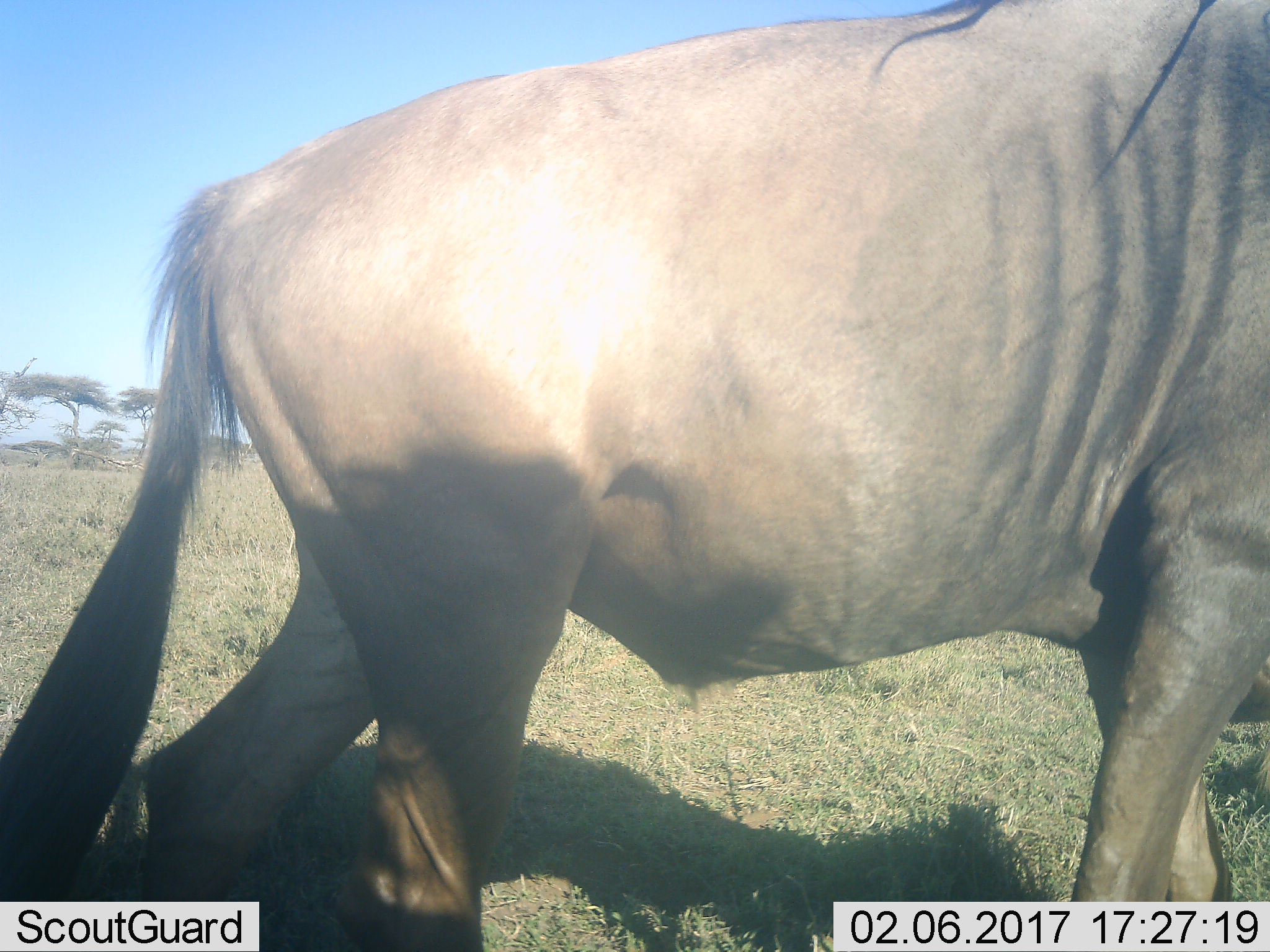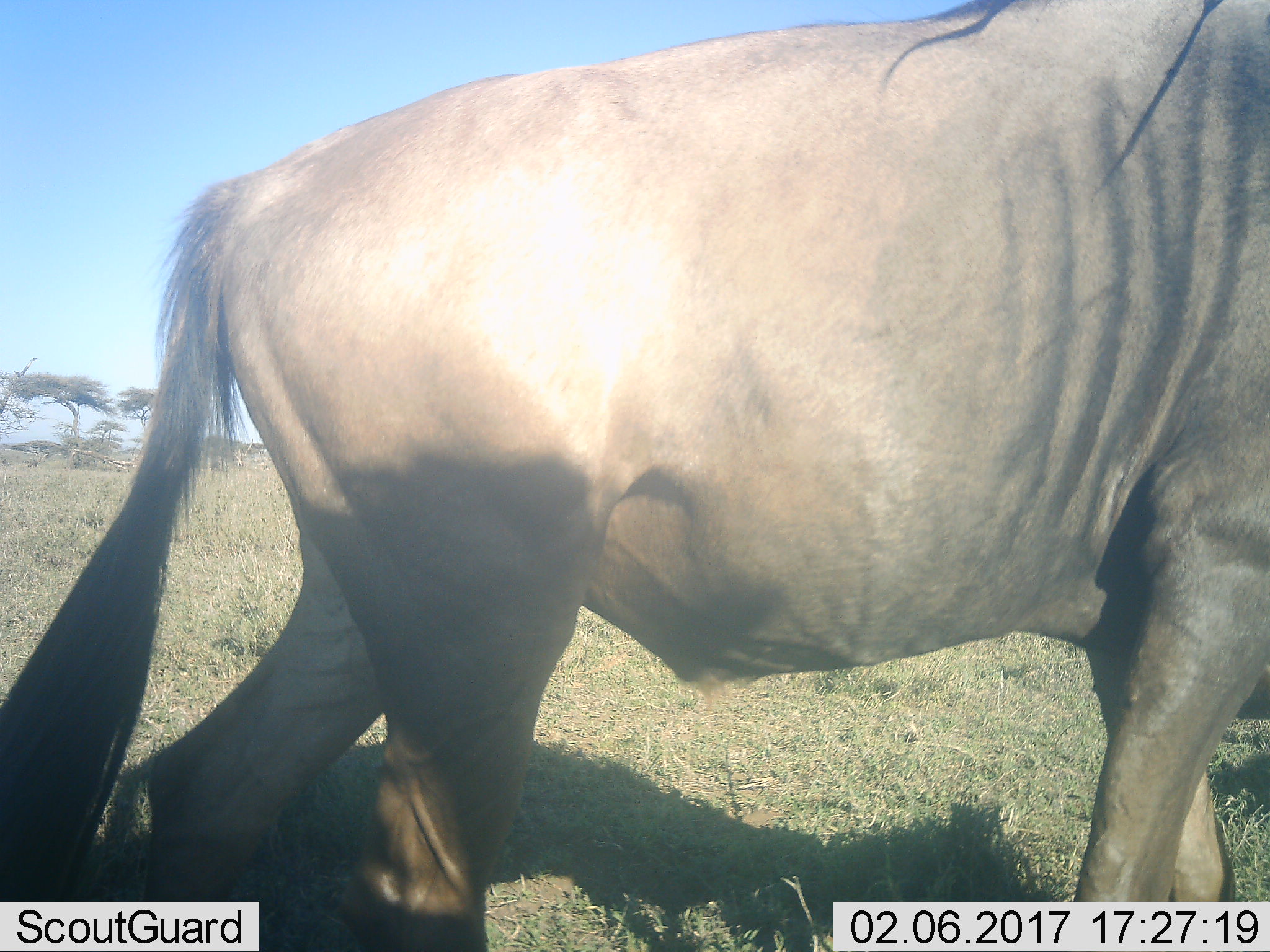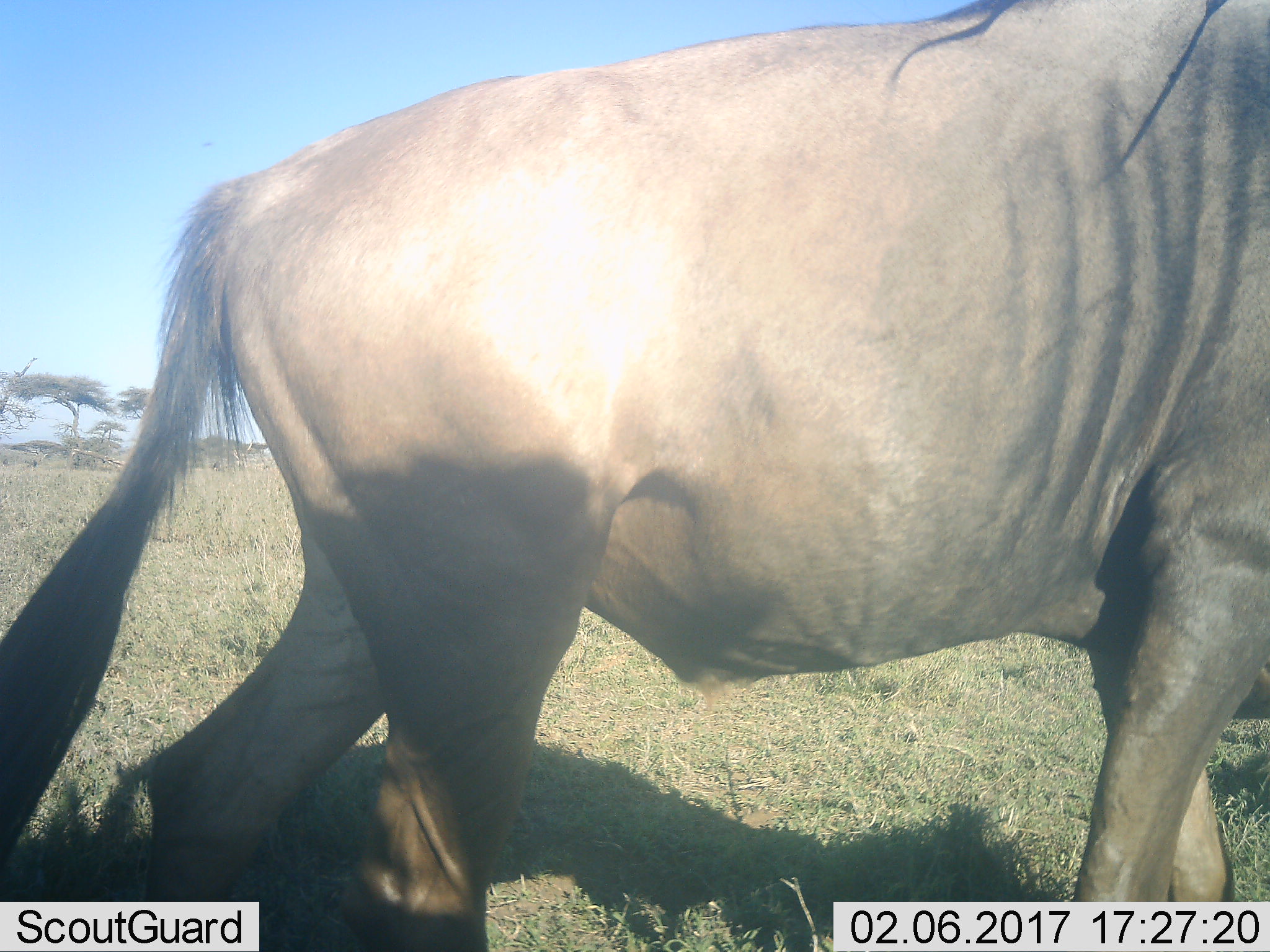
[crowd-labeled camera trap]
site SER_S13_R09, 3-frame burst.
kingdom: Animalia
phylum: Chordata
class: Mammalia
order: Artiodactyla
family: Bovidae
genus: Connochaetes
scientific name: Connochaetes taurinus taurinus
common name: blue wildebeest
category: wildebeestblue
Wildebeestblue (blue wildebeest) (Connochaetes taurinus taurinus), count 1. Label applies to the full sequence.